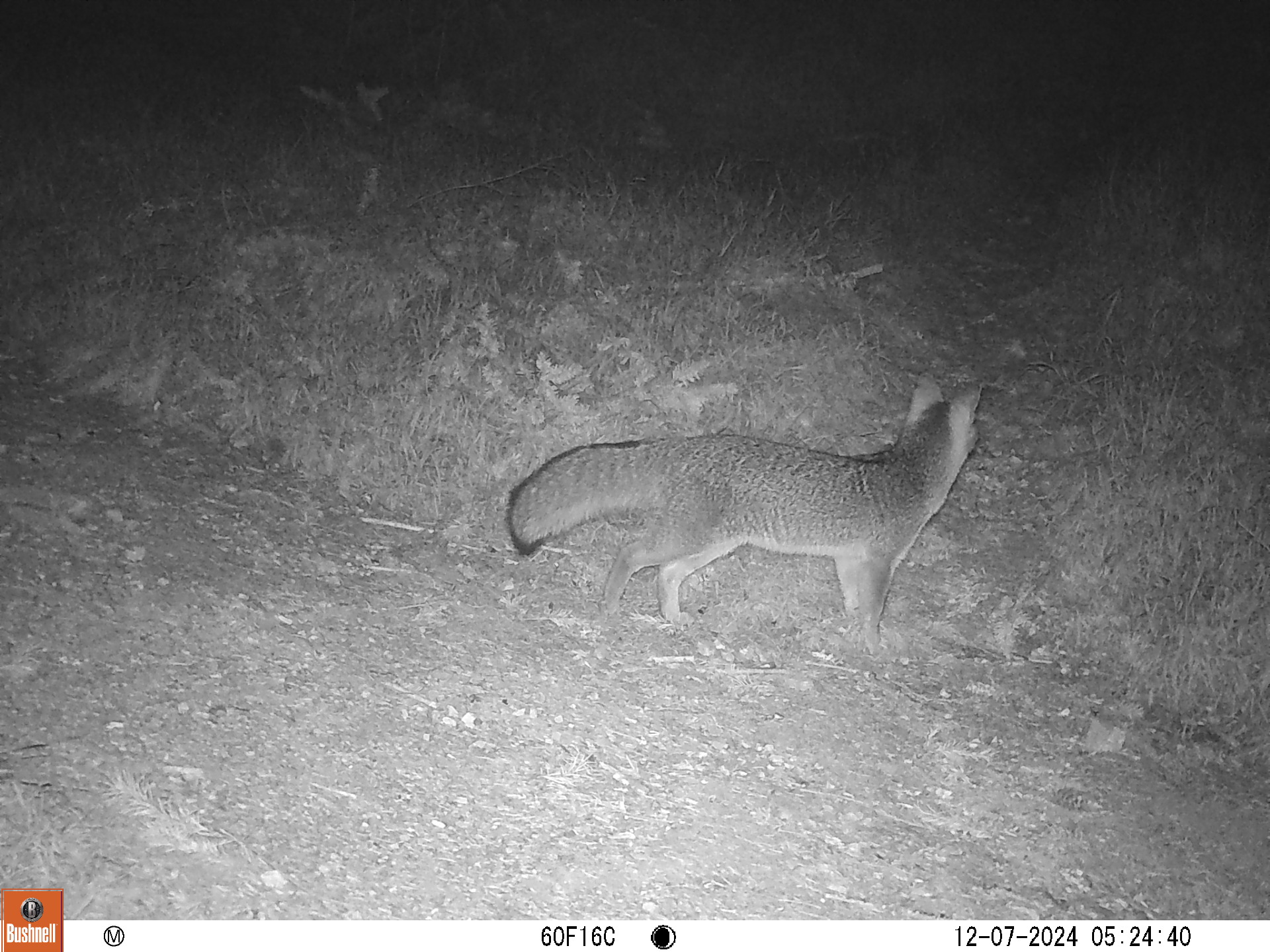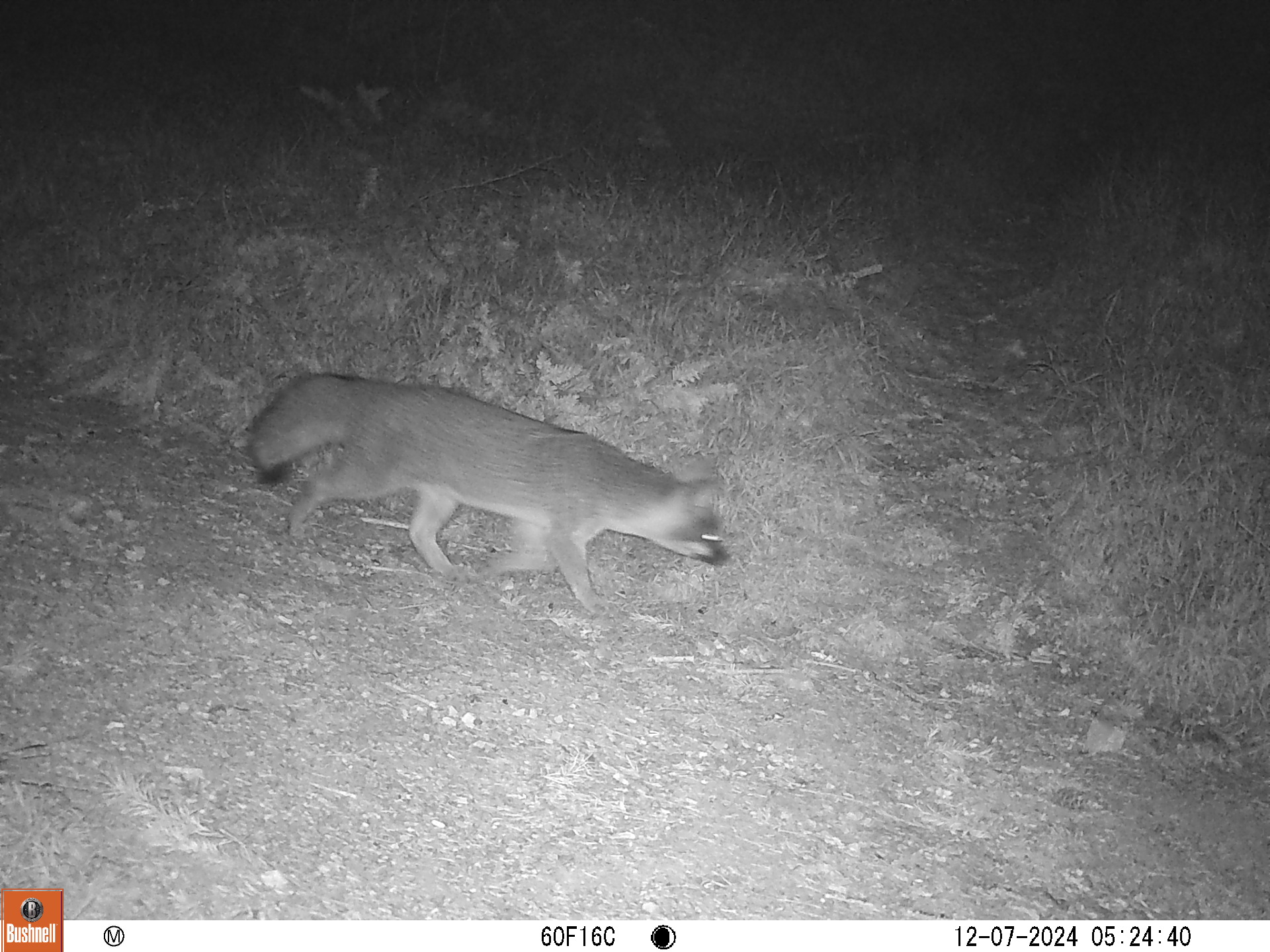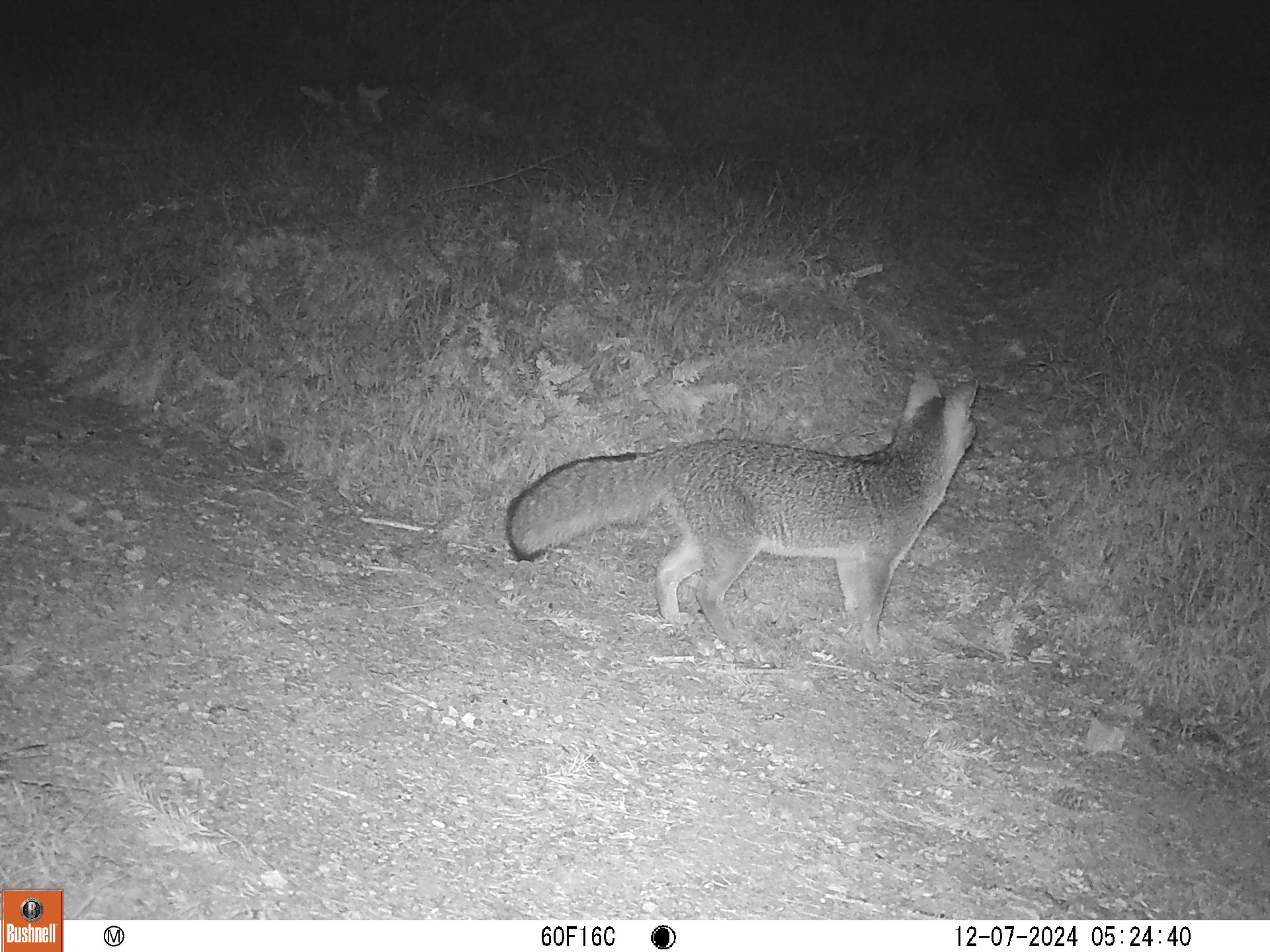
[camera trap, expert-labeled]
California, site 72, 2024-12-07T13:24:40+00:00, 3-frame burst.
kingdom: Animalia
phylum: Chordata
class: Mammalia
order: Carnivora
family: Canidae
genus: Urocyon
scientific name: Urocyon cinereoargenteus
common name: gray fox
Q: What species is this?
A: Gray fox (Urocyon cinereoargenteus).